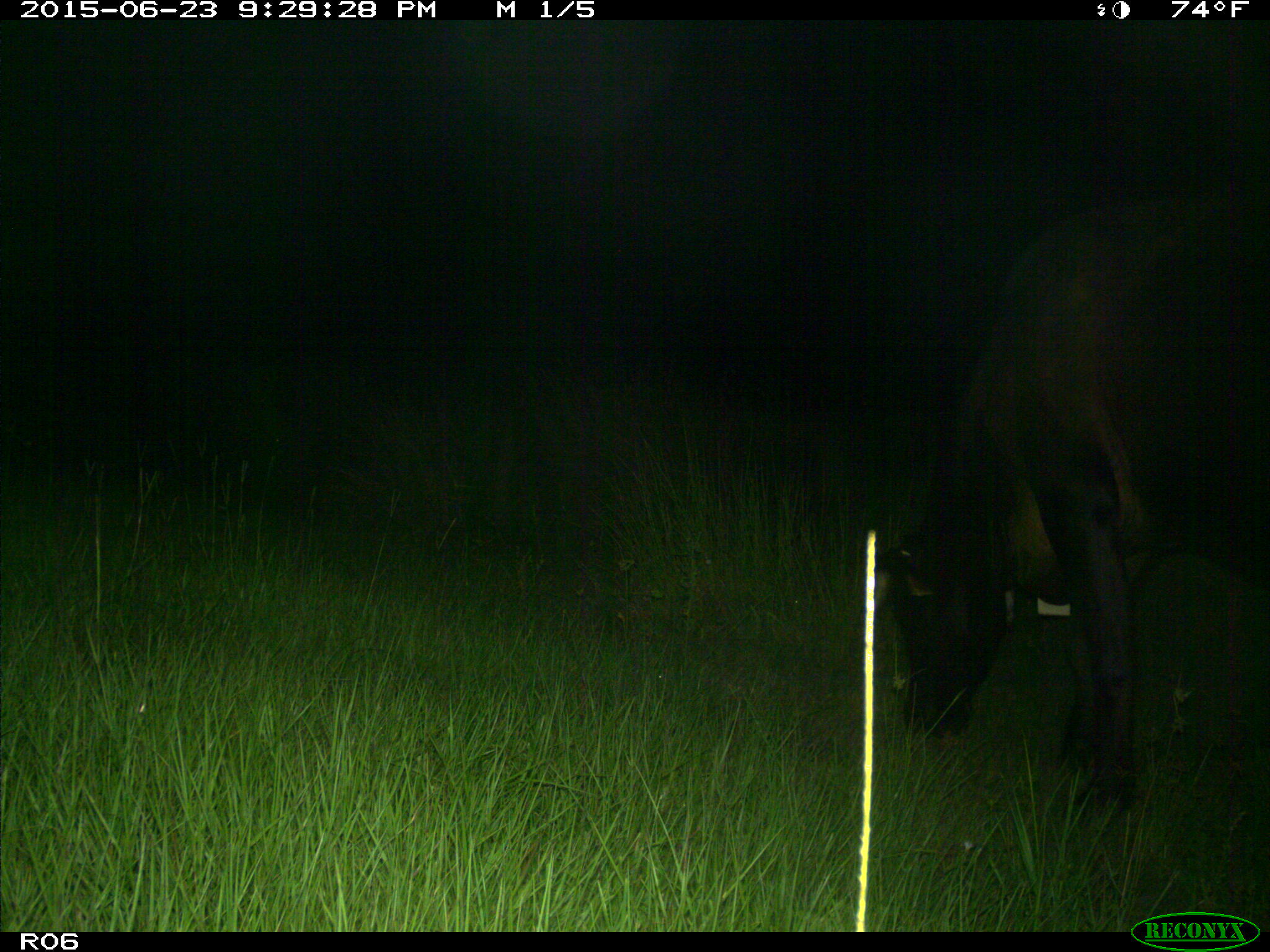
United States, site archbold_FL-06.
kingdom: Animalia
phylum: Chordata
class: Mammalia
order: Artiodactyla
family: Bovidae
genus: Bos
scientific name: Bos taurus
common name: domestic cow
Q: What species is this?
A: Bos taurus (domestic cow).